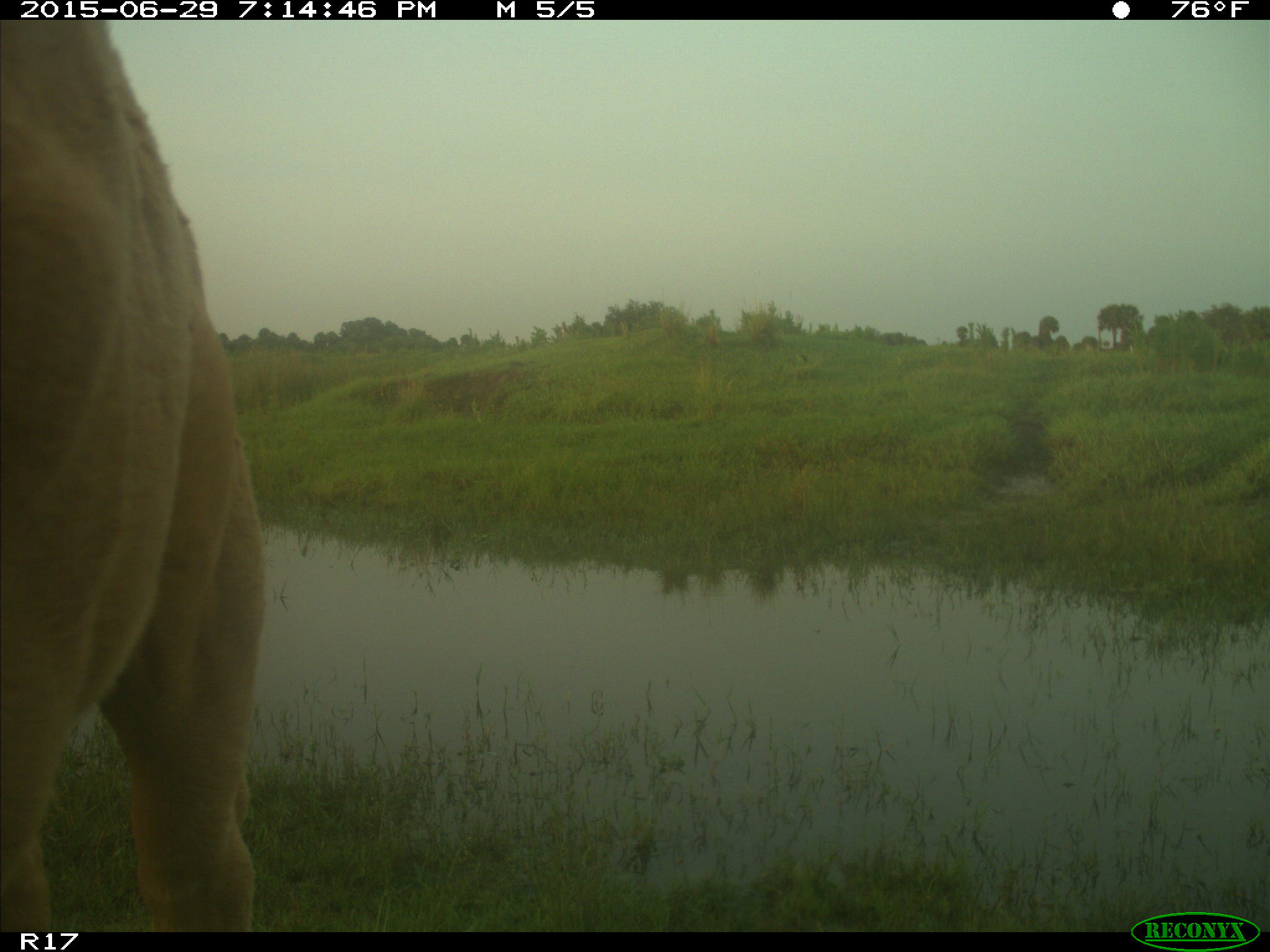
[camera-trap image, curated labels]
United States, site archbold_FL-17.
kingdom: Animalia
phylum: Chordata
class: Mammalia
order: Artiodactyla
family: Bovidae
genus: Bos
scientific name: Bos taurus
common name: domestic cow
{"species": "Bos taurus (domestic cow)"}